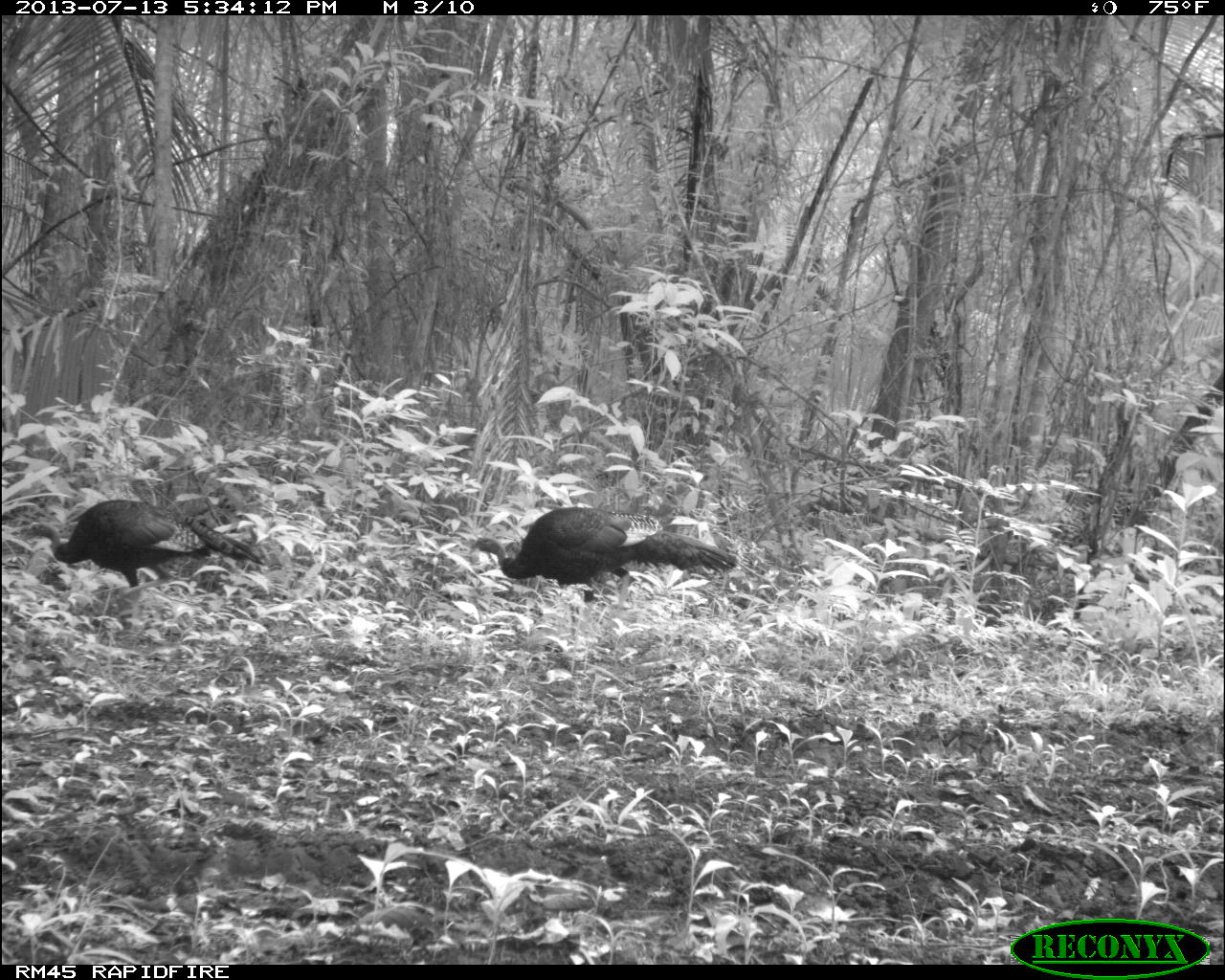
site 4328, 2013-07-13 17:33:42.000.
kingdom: Animalia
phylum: Chordata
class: Aves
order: Galliformes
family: Phasianidae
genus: Meleagris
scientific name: Meleagris ocellata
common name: ocellated turkey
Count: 2.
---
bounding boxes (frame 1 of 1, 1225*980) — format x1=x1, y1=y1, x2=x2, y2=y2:
meleagris ocellata: x1=467, y1=505, x2=743, y2=603; x1=10, y1=493, x2=267, y2=594